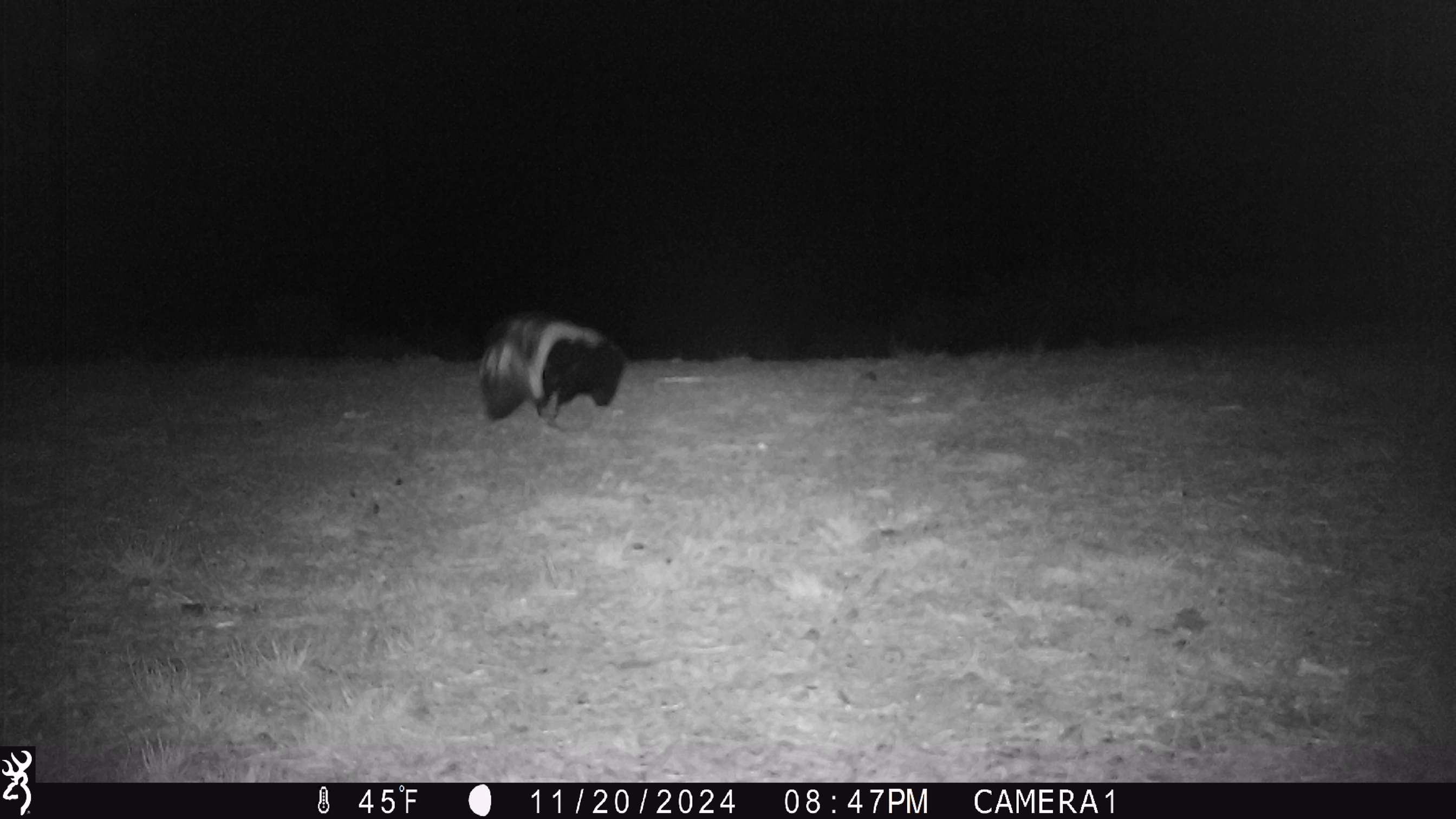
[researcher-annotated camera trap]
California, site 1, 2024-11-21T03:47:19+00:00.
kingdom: Animalia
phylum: Chordata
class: Mammalia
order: Carnivora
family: Mephitidae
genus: Mephitis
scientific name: Mephitis mephitis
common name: striped skunk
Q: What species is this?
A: Striped skunk (Mephitis mephitis).